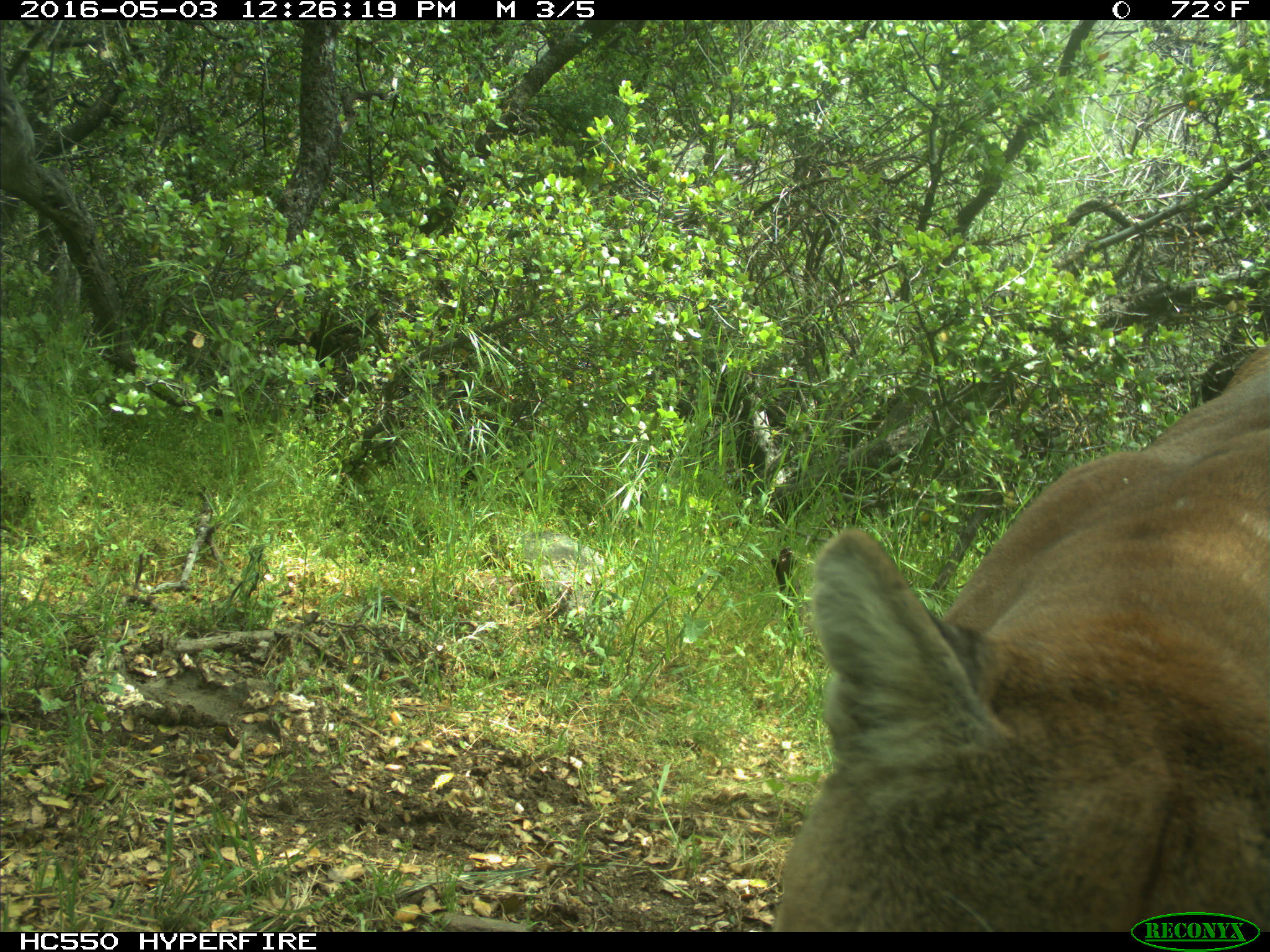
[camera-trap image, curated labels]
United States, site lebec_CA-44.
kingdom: Animalia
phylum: Chordata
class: Mammalia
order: Carnivora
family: Felidae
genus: Puma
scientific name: Puma concolor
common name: mountain lion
Puma concolor (mountain lion).